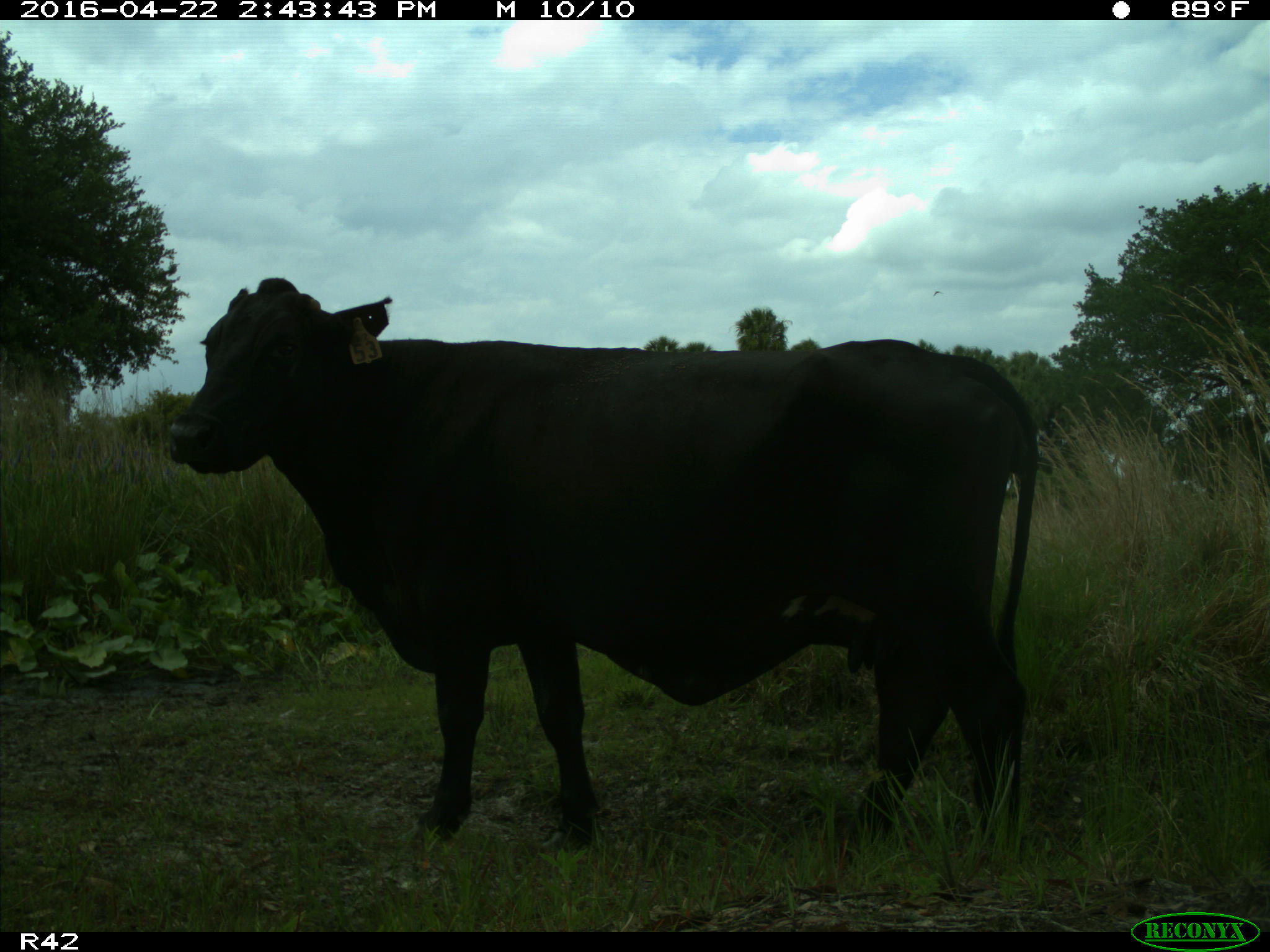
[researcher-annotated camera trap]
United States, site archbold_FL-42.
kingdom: Animalia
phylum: Chordata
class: Mammalia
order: Artiodactyla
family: Bovidae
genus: Bos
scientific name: Bos taurus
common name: domestic cow